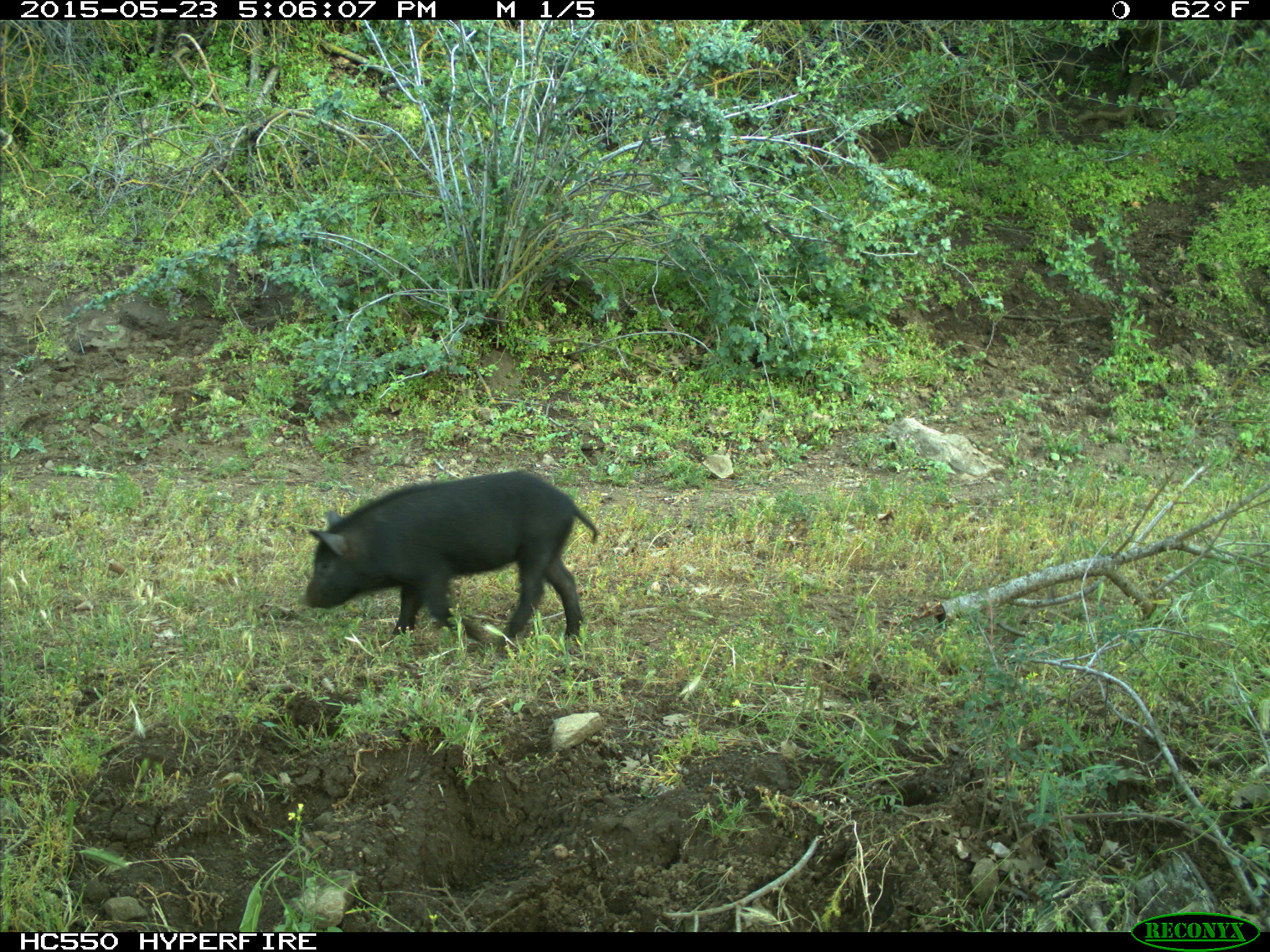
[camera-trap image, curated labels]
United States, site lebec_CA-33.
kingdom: Animalia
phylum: Chordata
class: Mammalia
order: Artiodactyla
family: Suidae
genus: Sus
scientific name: Sus scrofa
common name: wild boar